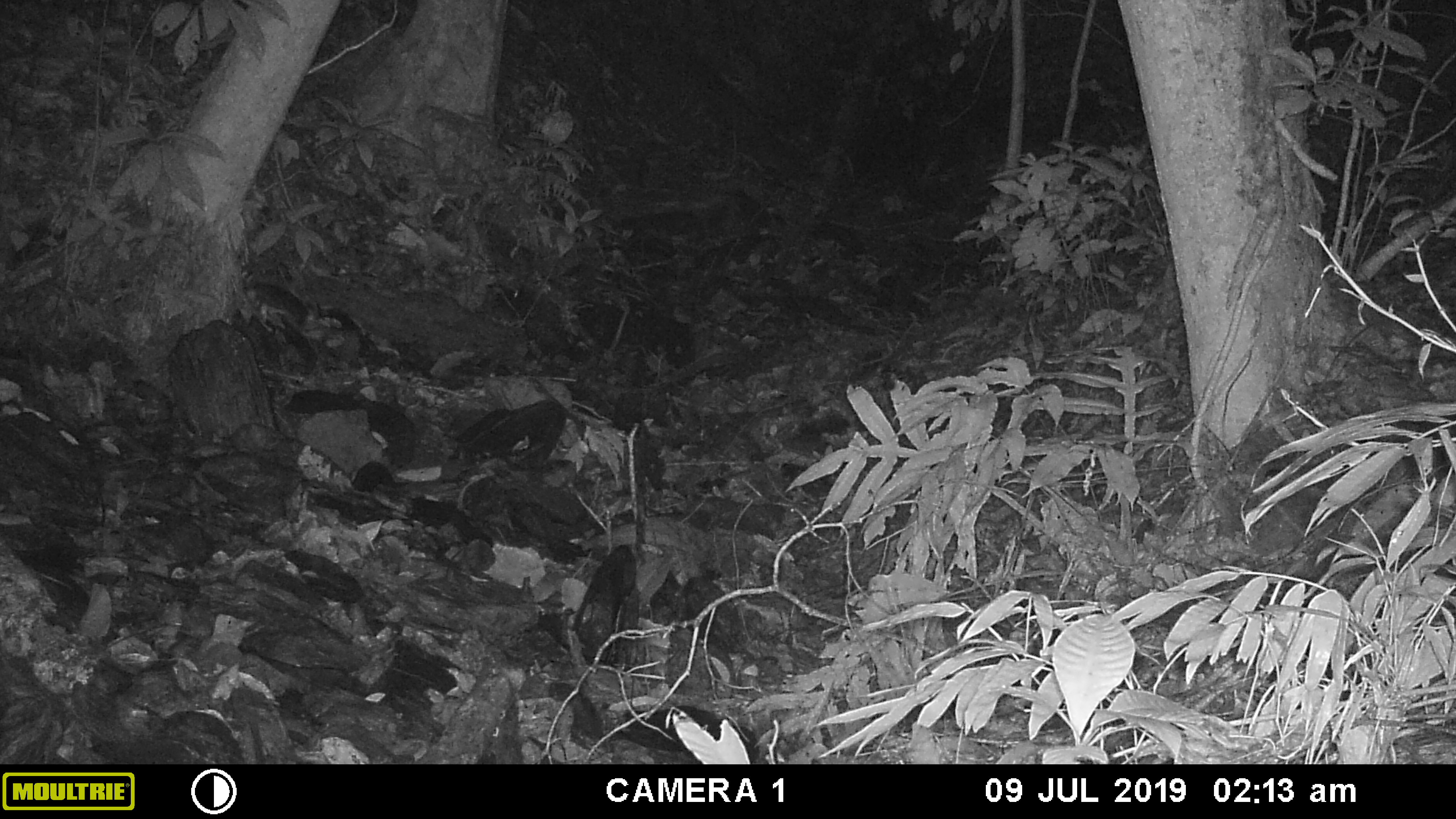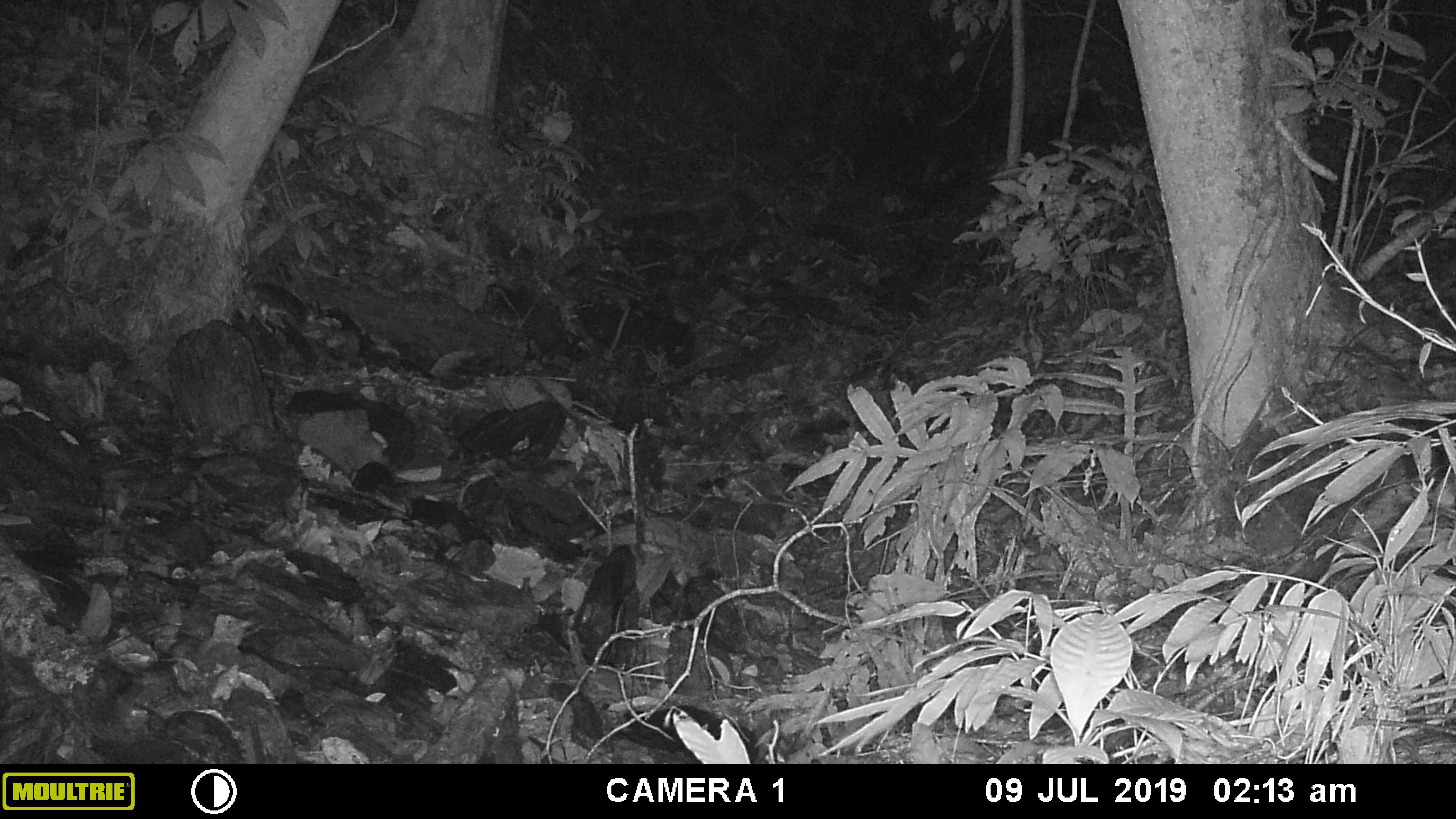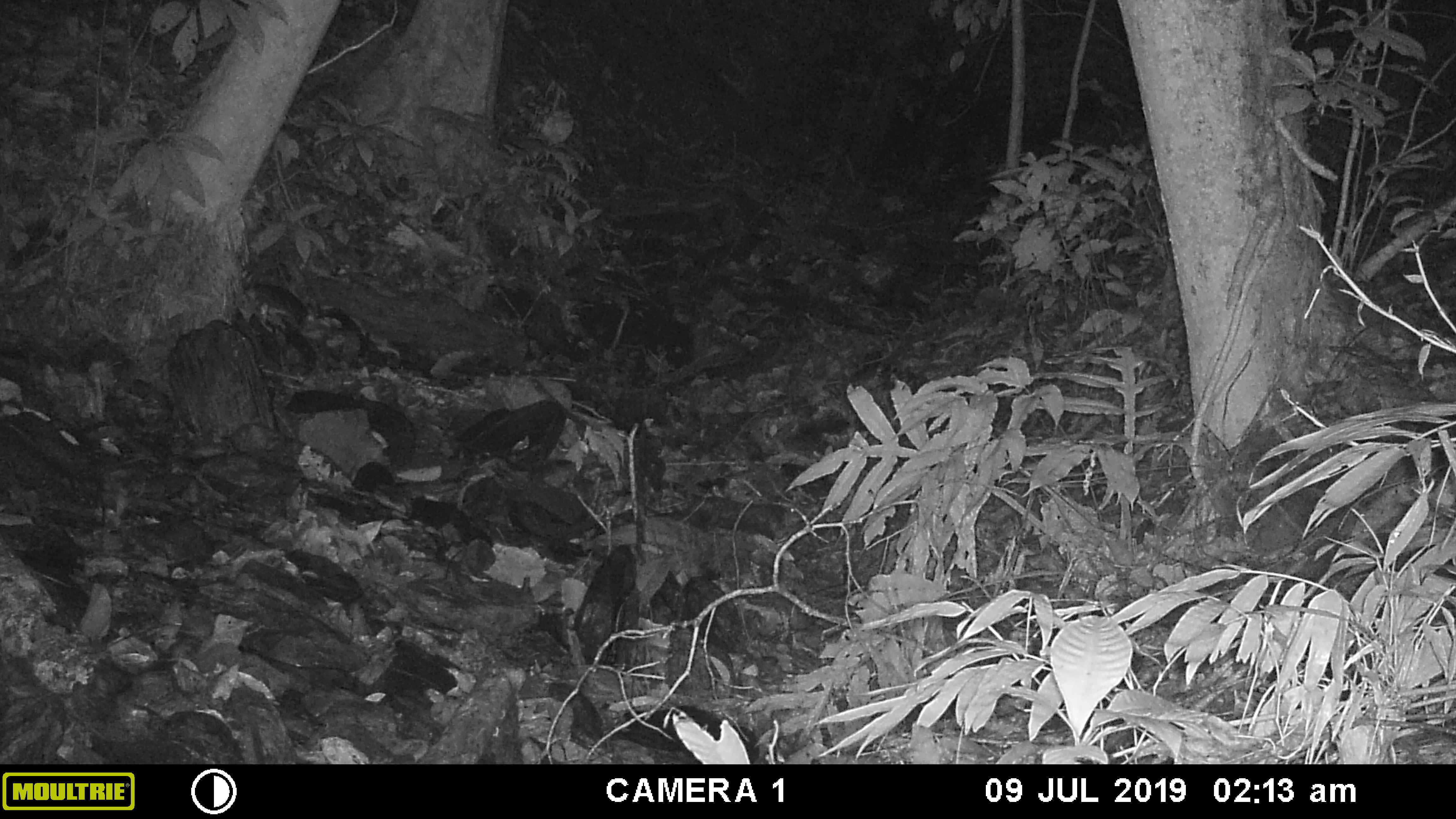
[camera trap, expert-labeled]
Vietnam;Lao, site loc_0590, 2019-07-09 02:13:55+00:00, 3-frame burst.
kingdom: Animalia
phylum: Arthropoda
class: Insecta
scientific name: Insecta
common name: insect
Insect (Insecta). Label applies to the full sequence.